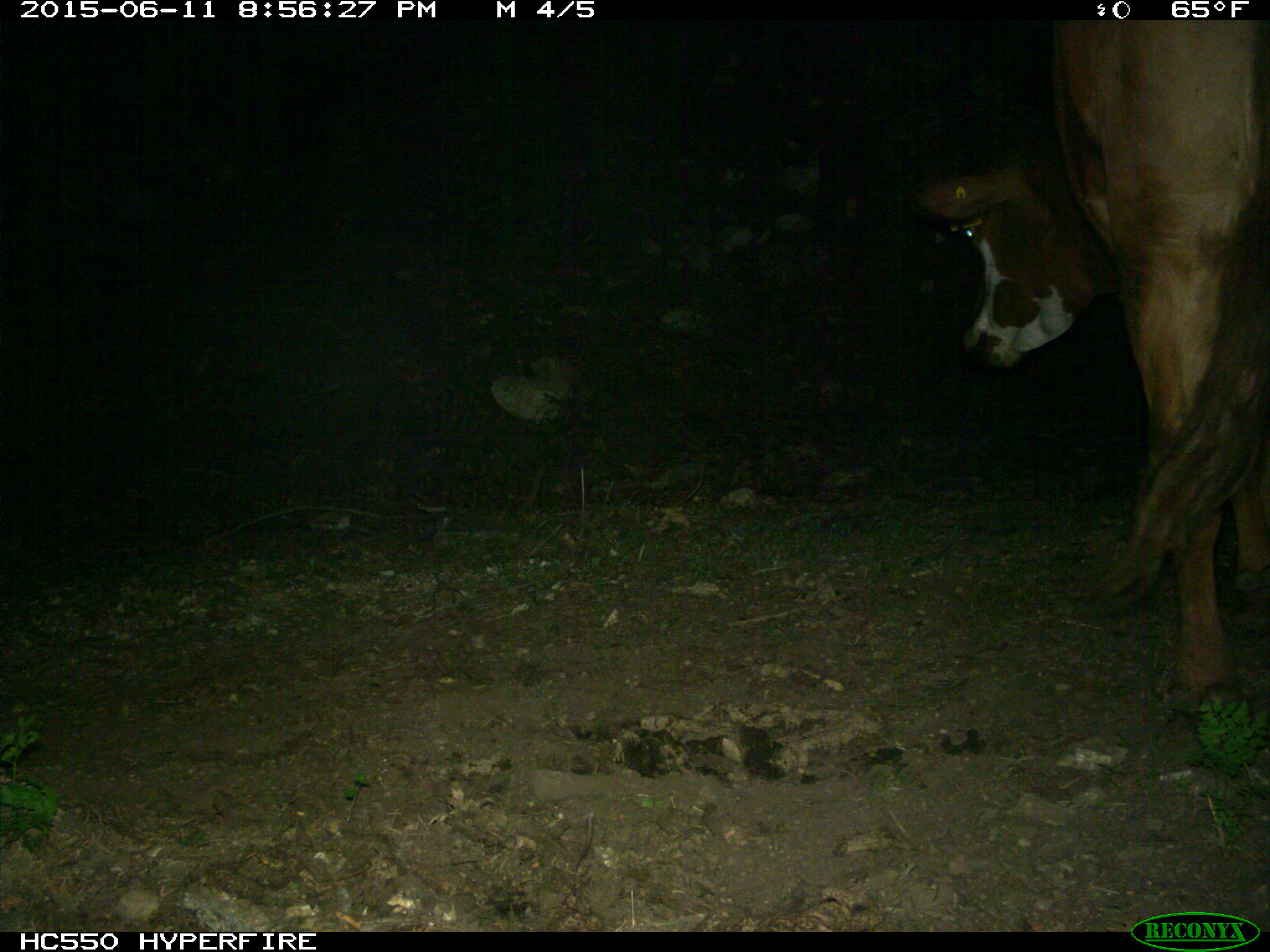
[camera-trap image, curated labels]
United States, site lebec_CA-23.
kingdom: Animalia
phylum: Chordata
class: Mammalia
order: Artiodactyla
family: Bovidae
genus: Bos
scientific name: Bos taurus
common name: domestic cow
Bos taurus (domestic cow).